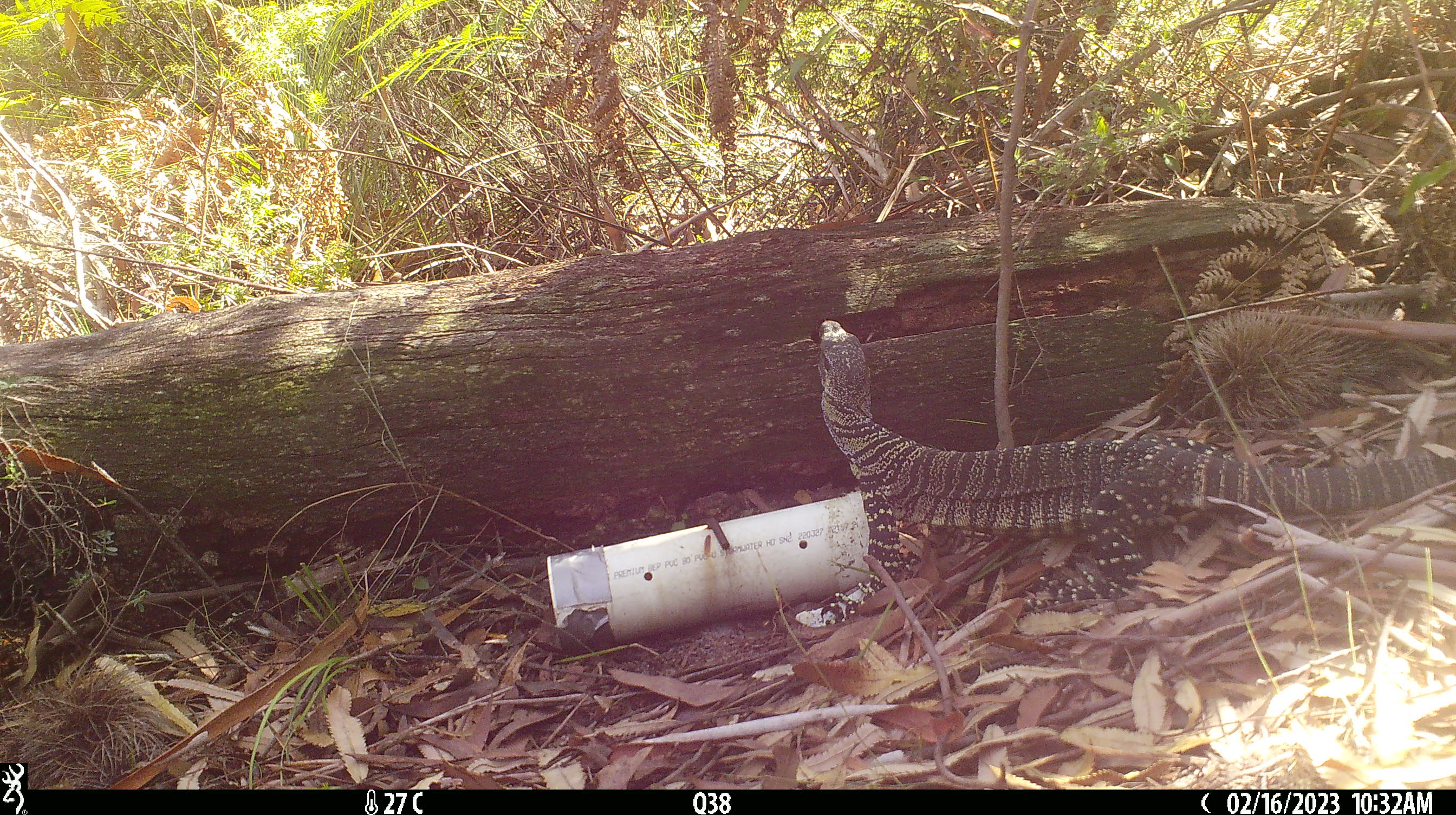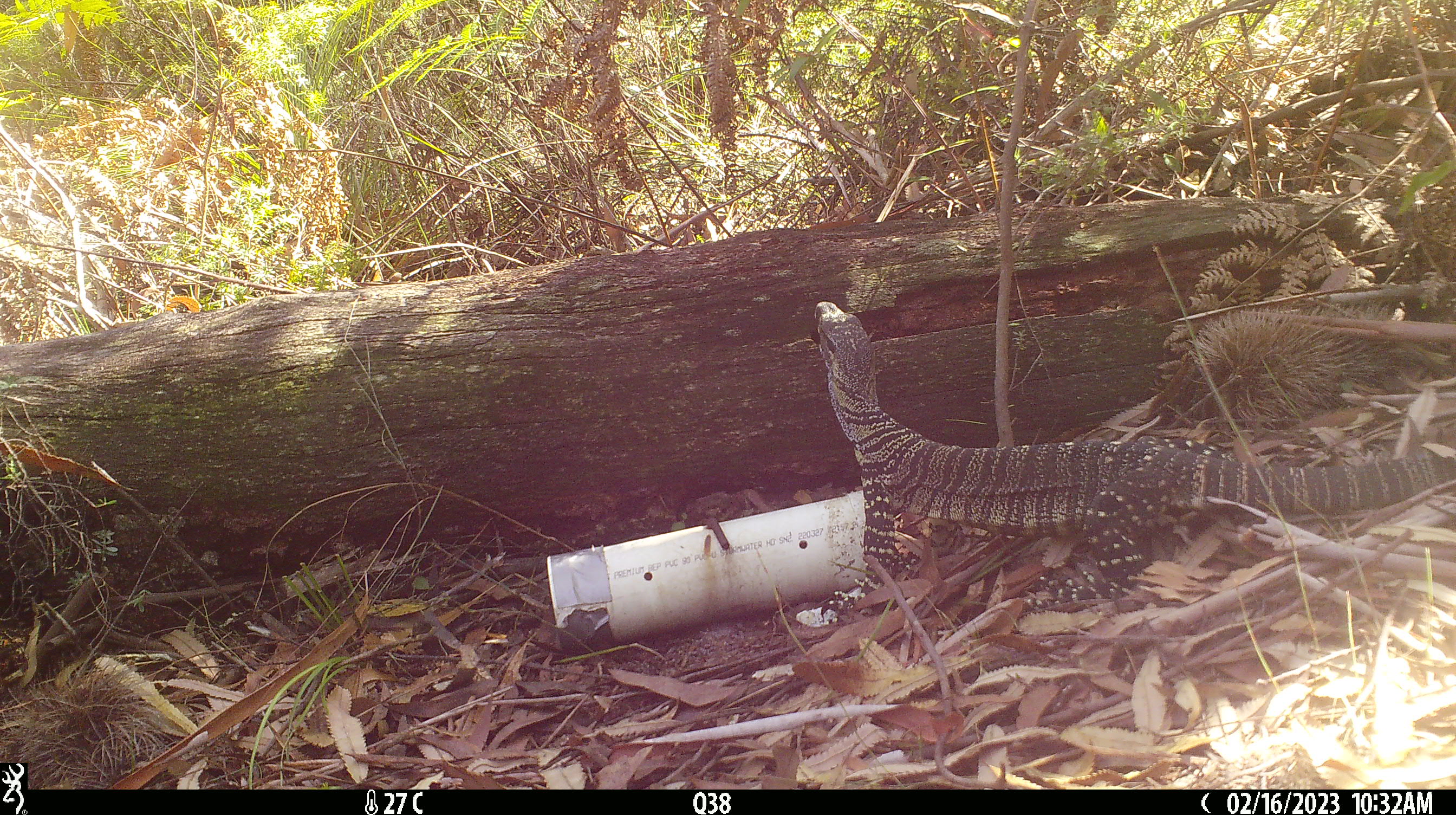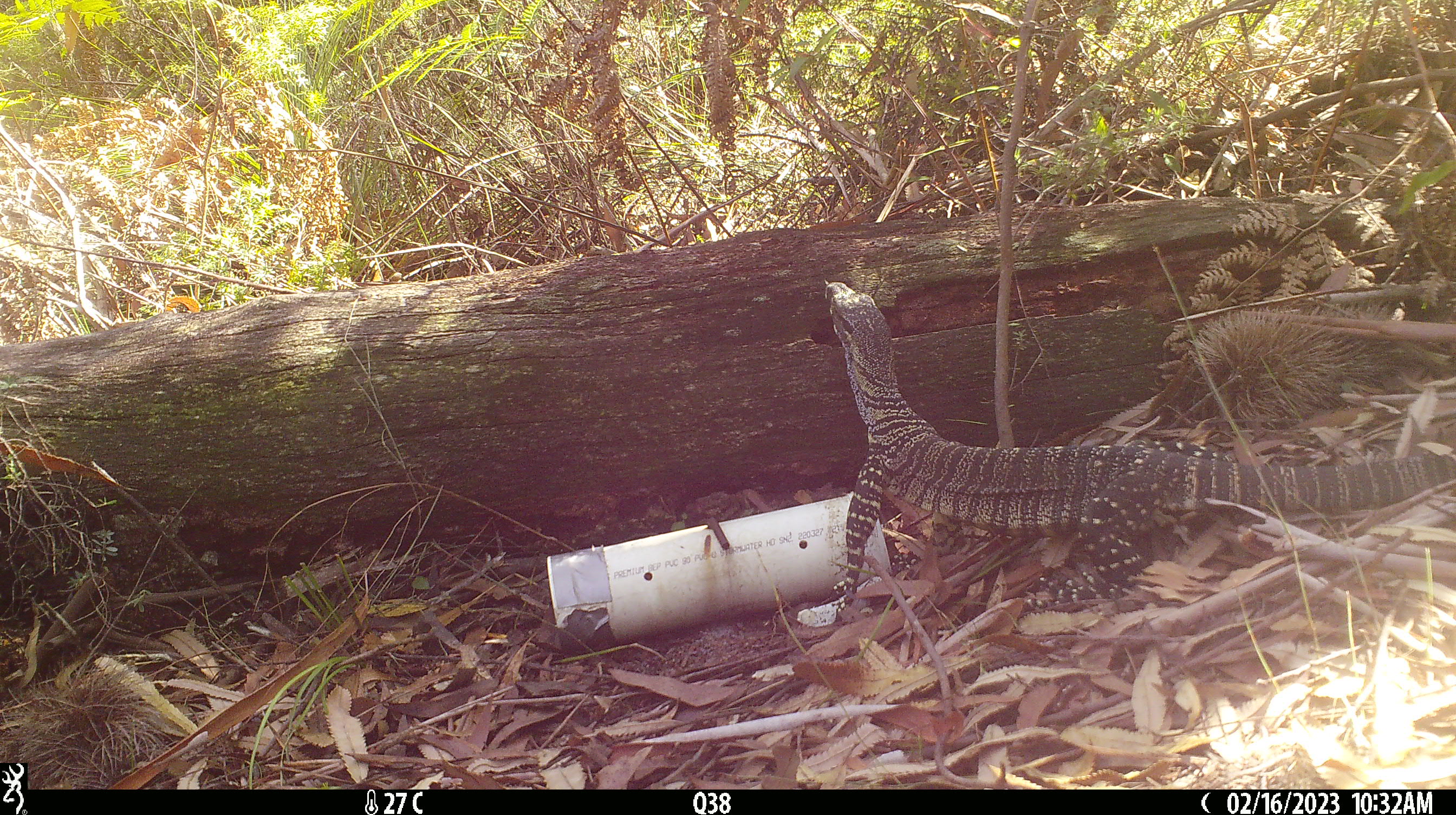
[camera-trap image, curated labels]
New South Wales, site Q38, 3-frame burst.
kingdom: Animalia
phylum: Chordata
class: Reptilia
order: Squamata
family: Varanidae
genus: Varanus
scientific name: Varanus varius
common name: lace monitor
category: goanna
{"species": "goanna (lace monitor) (Varanus varius)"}